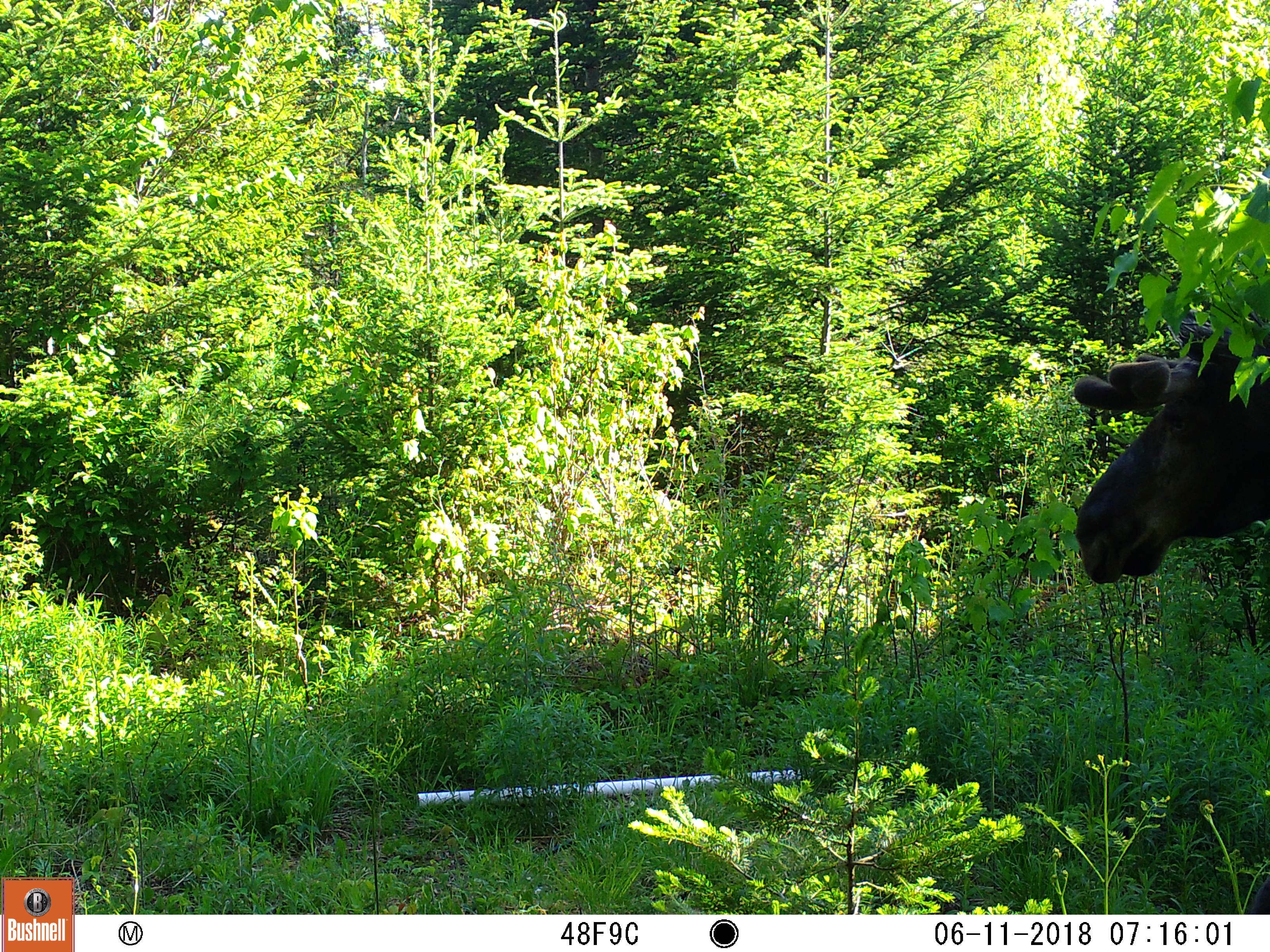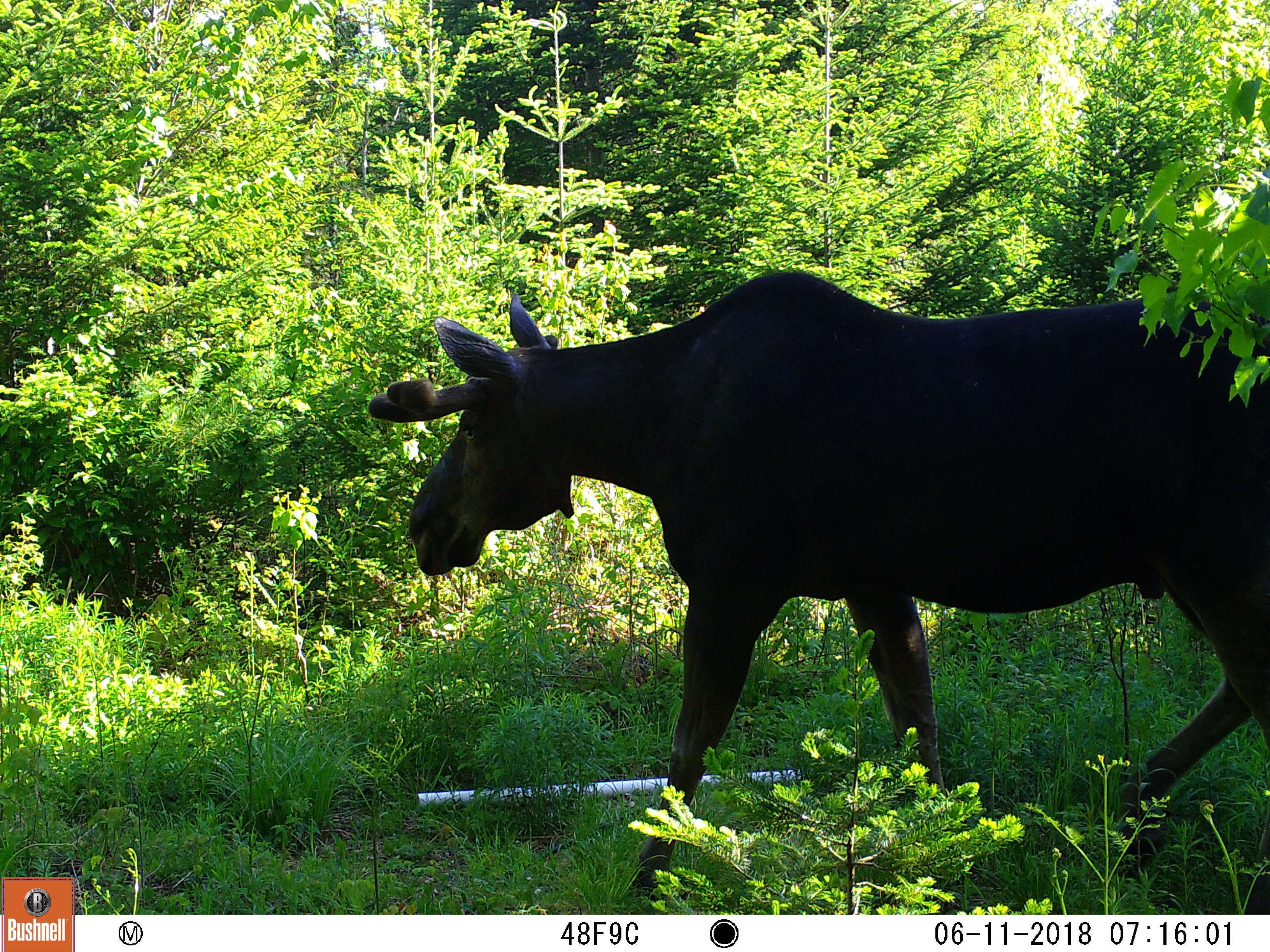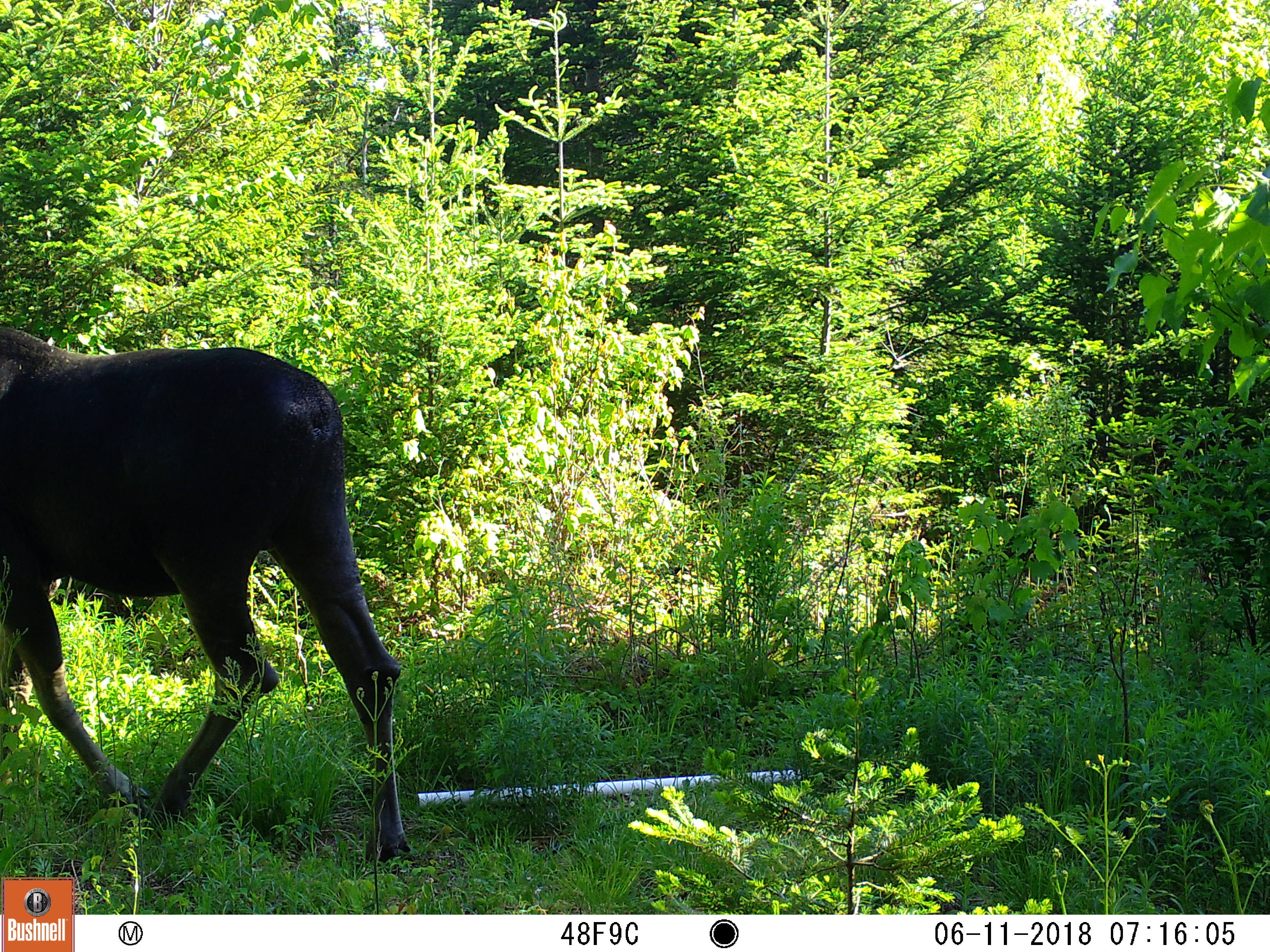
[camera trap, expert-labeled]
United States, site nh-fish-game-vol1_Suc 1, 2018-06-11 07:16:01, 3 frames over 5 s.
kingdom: Animalia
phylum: Chordata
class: Mammalia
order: Artiodactyla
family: Cervidae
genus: Alces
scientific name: Alces alces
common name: moose